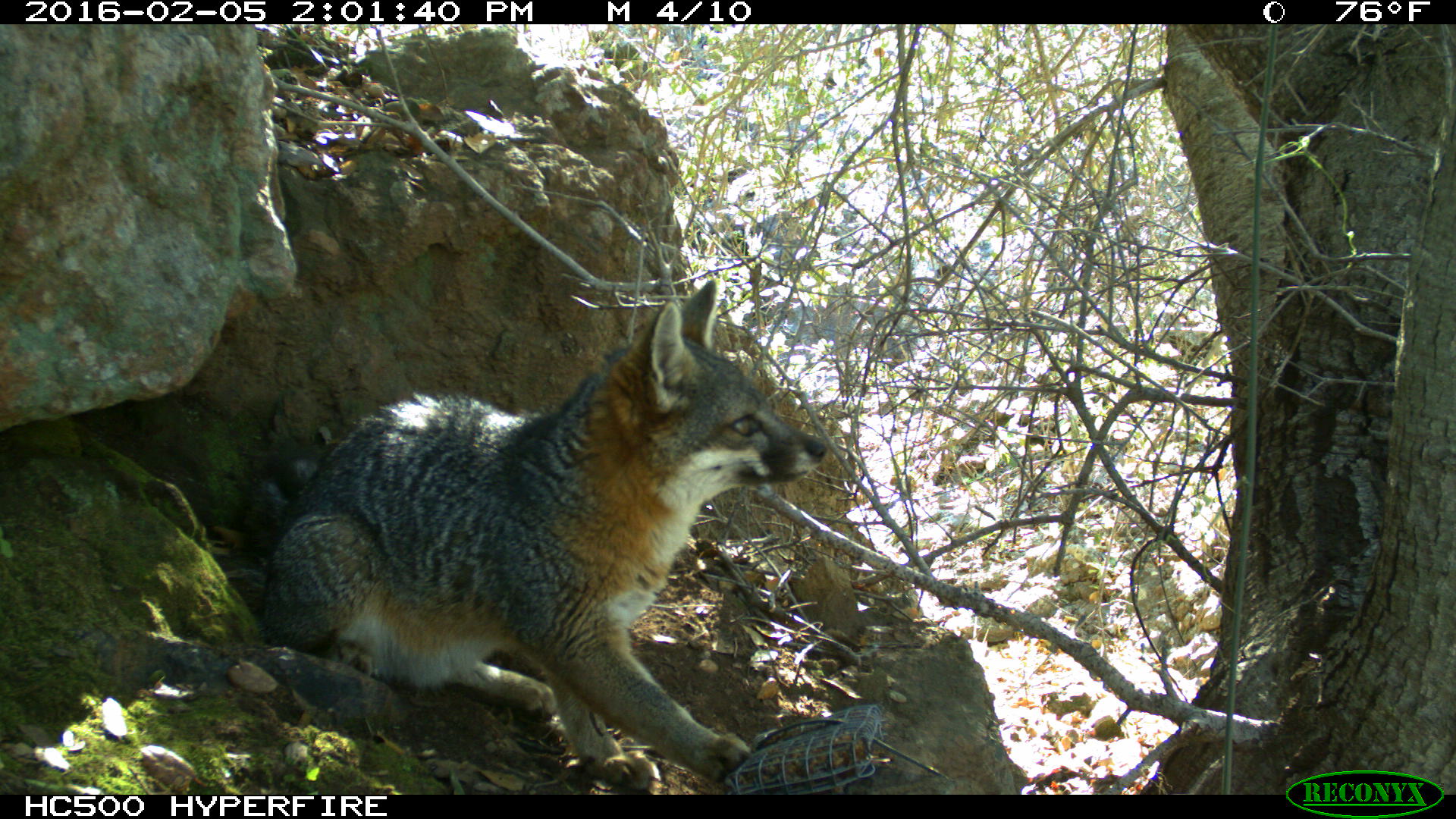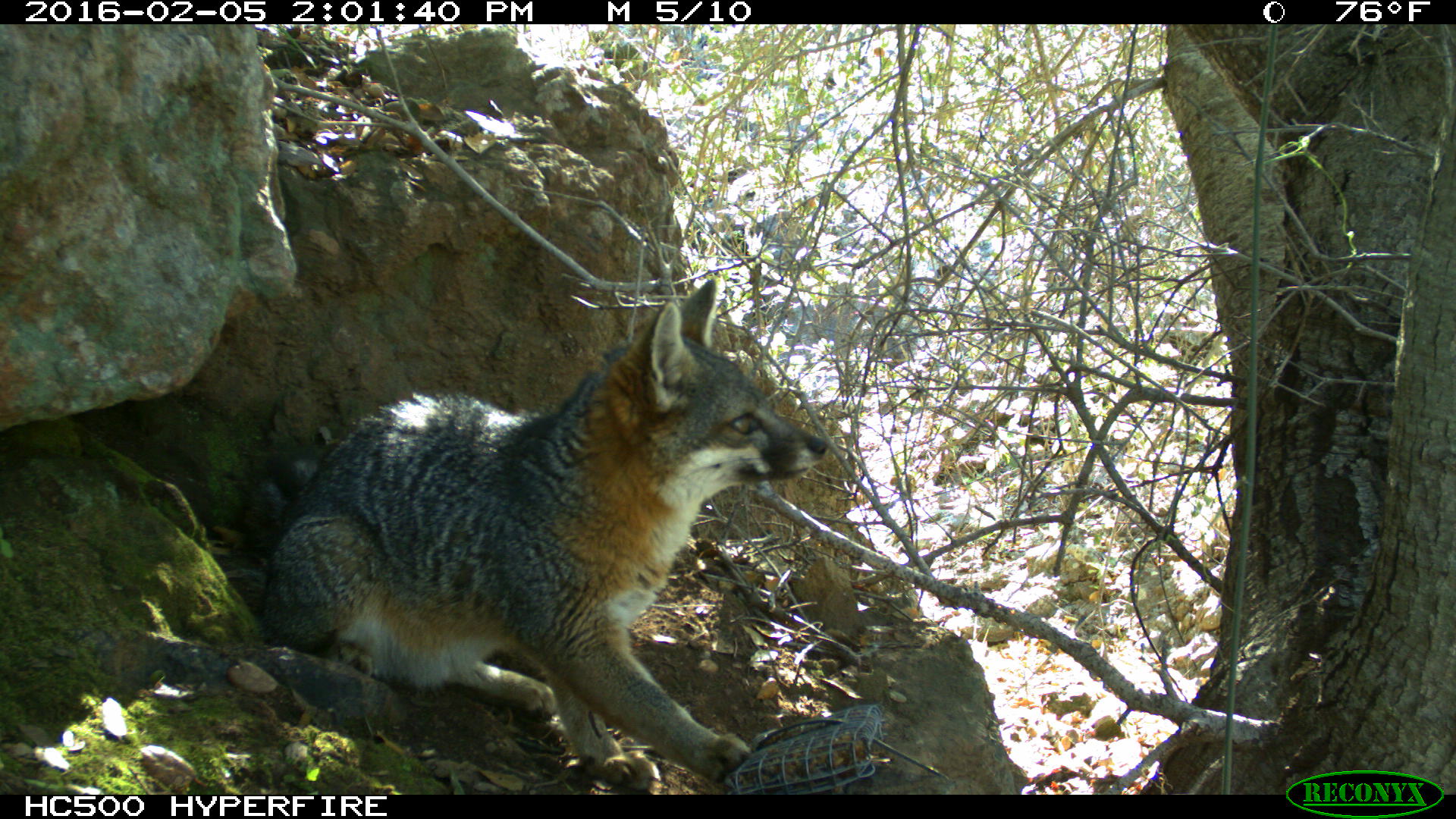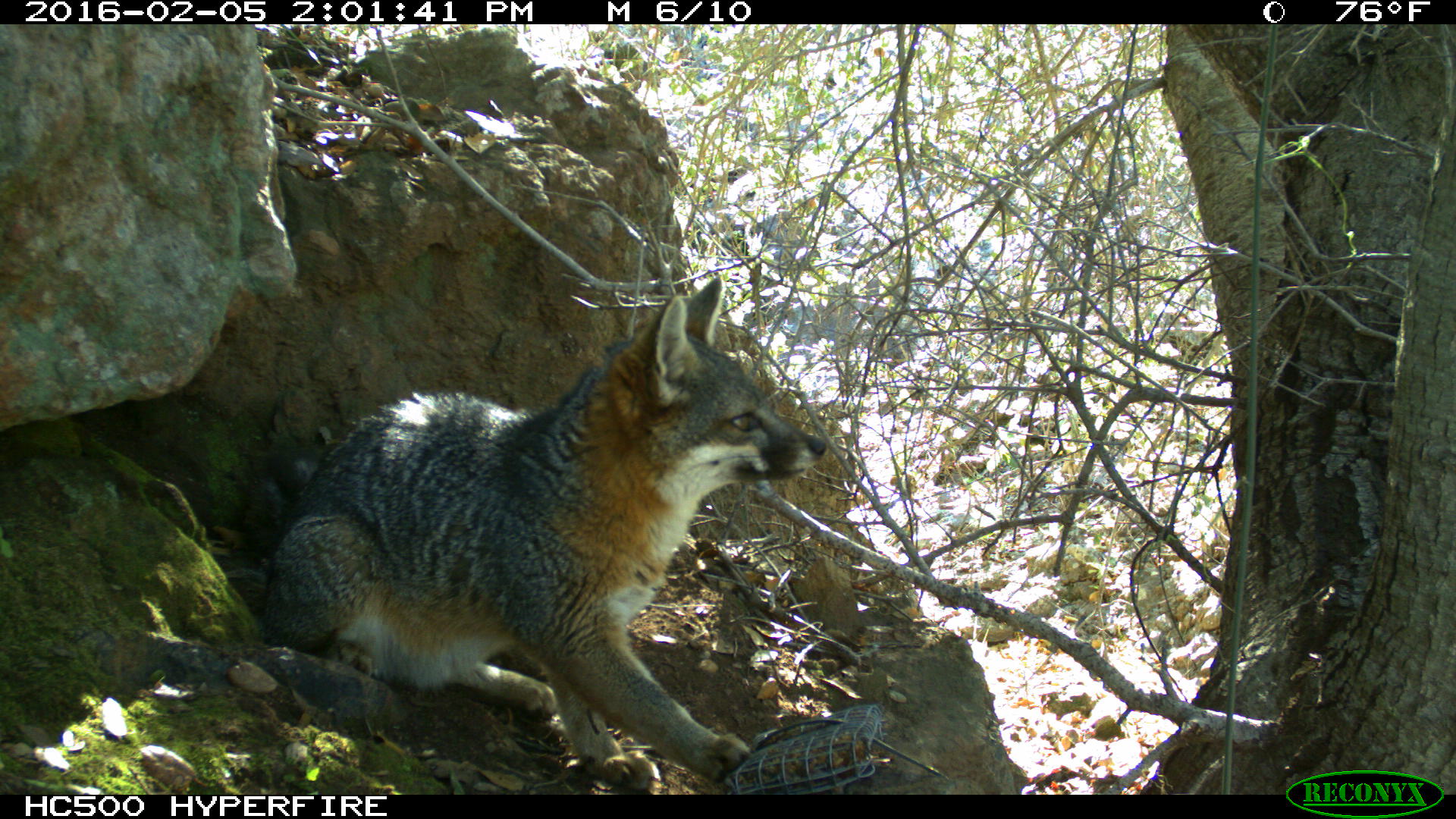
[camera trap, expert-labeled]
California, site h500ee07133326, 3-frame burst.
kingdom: Animalia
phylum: Chordata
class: Mammalia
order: Carnivora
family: Canidae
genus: Urocyon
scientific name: Urocyon littoralis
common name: island fox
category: fox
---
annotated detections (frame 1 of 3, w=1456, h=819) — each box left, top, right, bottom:
fox: 260, 275, 827, 789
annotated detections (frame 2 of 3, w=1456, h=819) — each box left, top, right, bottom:
fox: 237, 280, 827, 794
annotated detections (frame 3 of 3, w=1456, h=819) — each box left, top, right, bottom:
fox: 259, 278, 828, 789